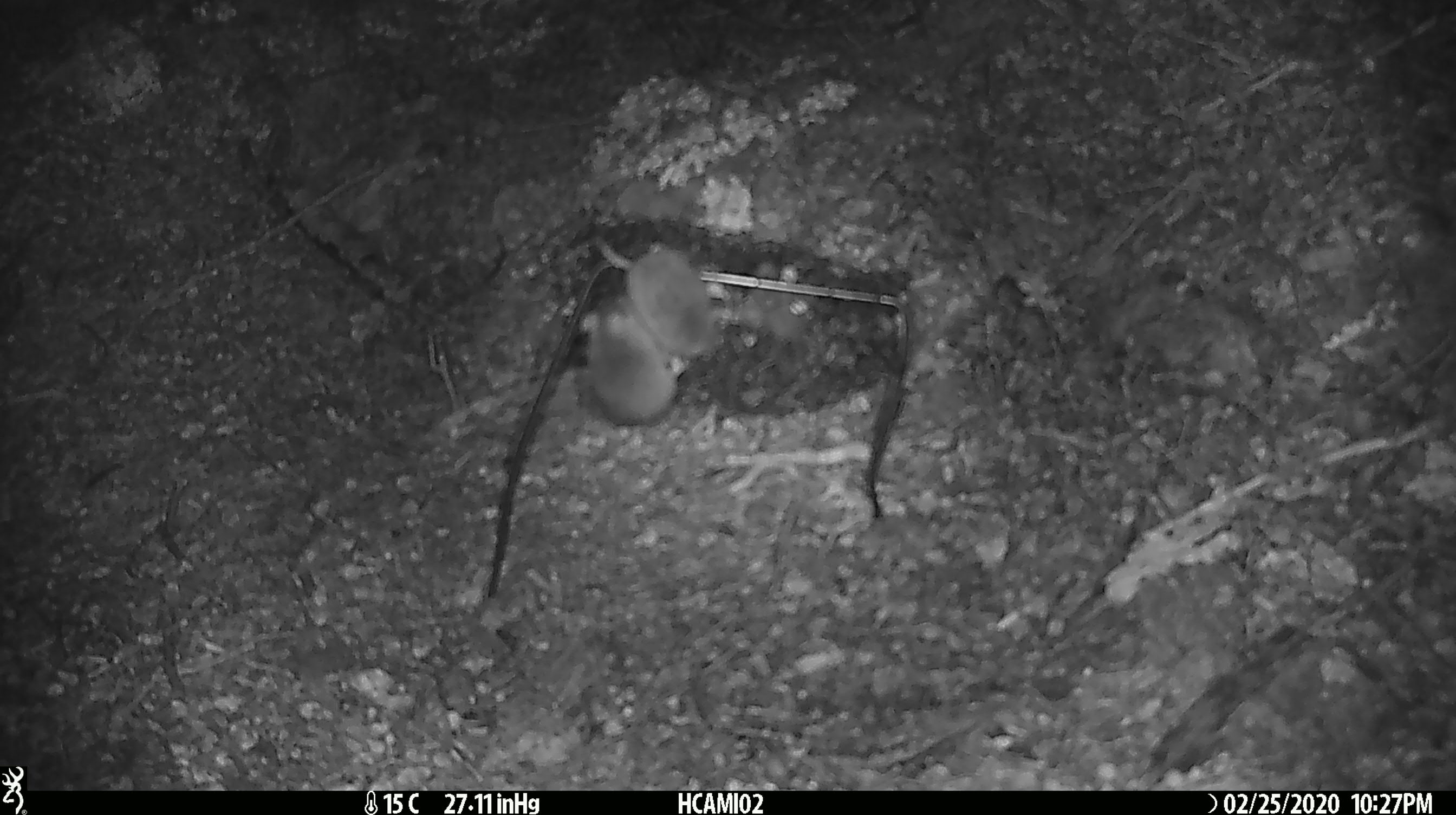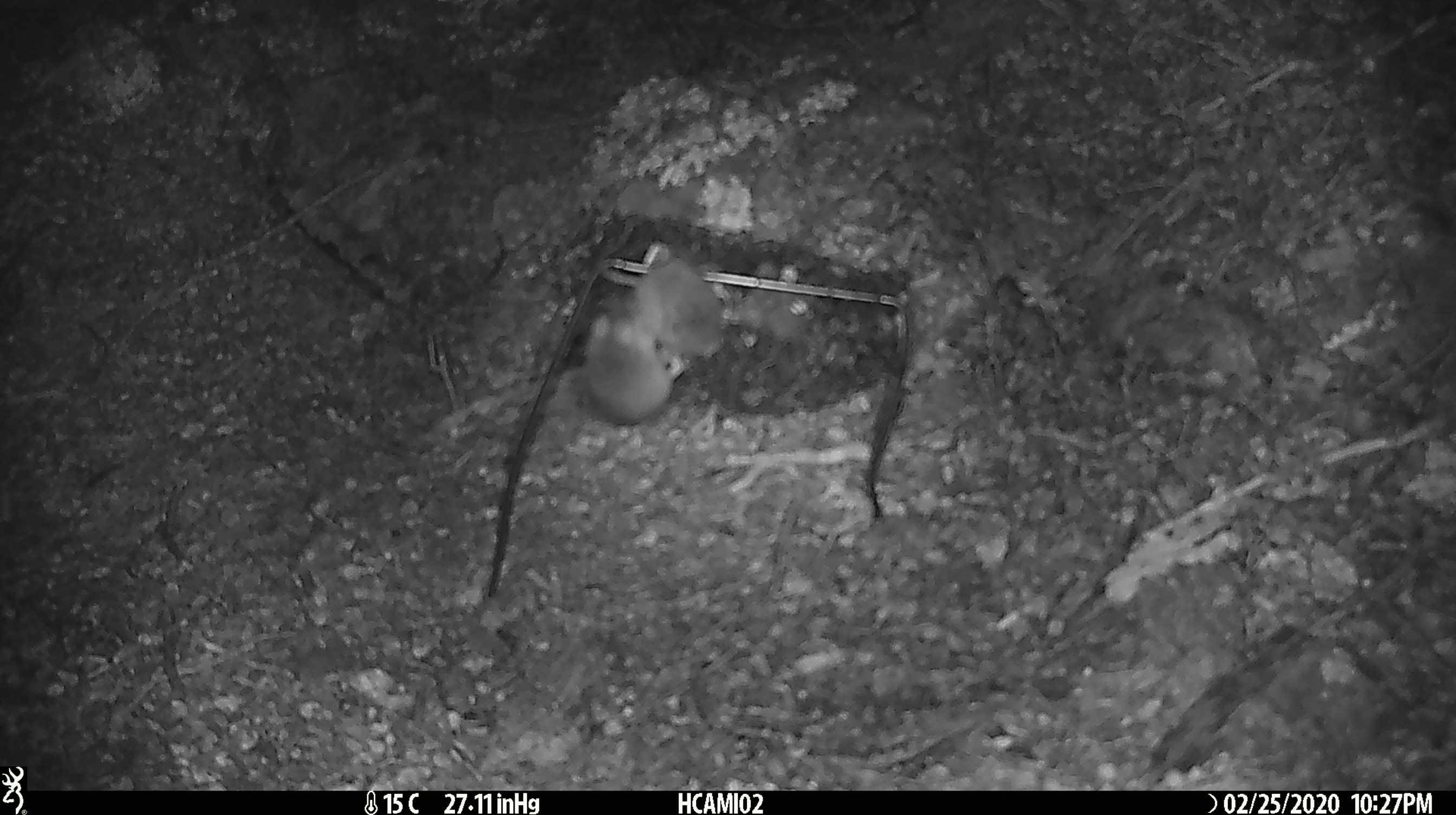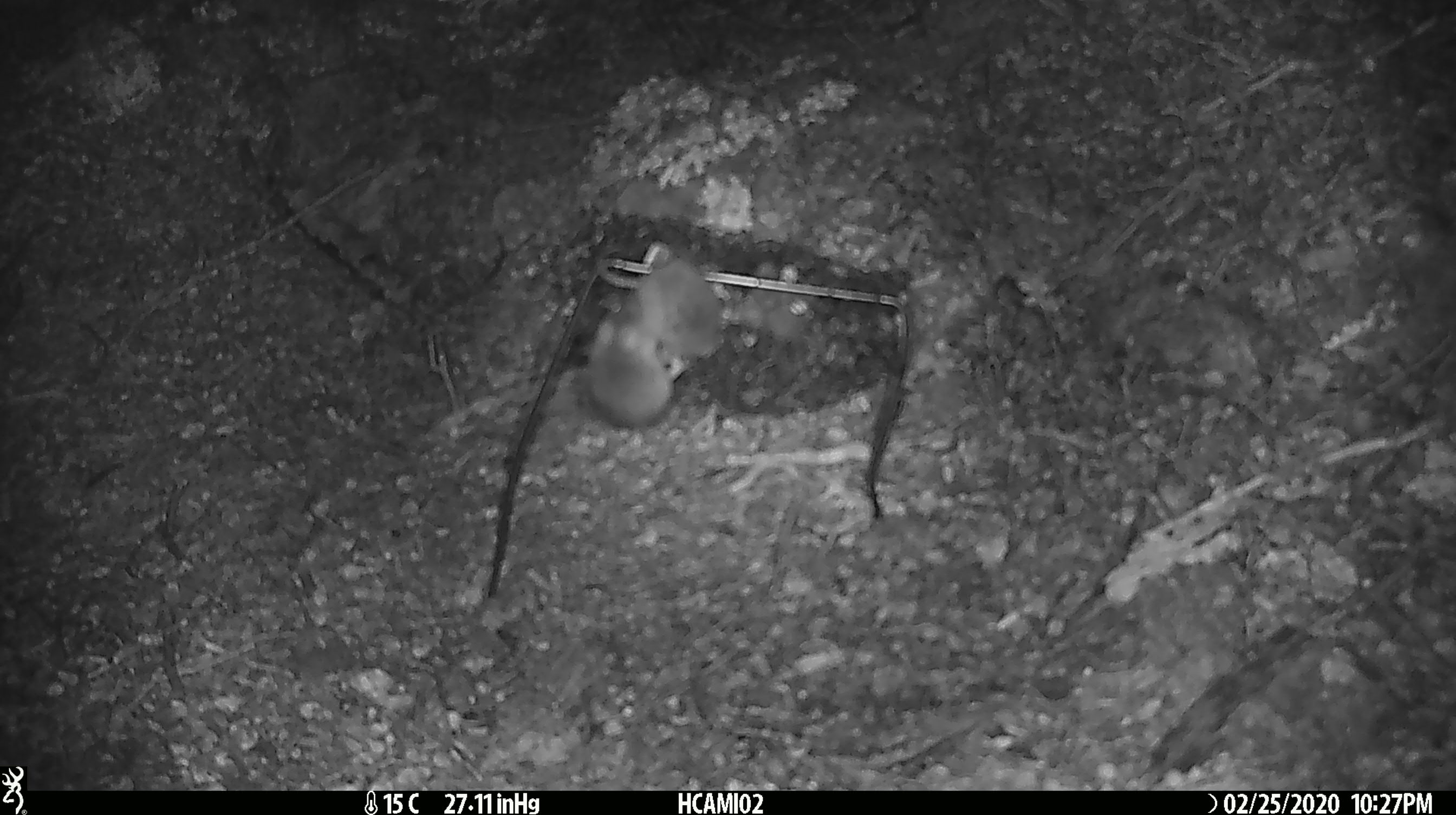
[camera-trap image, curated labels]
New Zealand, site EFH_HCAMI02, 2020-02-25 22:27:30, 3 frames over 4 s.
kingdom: Animalia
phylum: Chordata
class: Mammalia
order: Rodentia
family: Muridae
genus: Mus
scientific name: Mus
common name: mouse